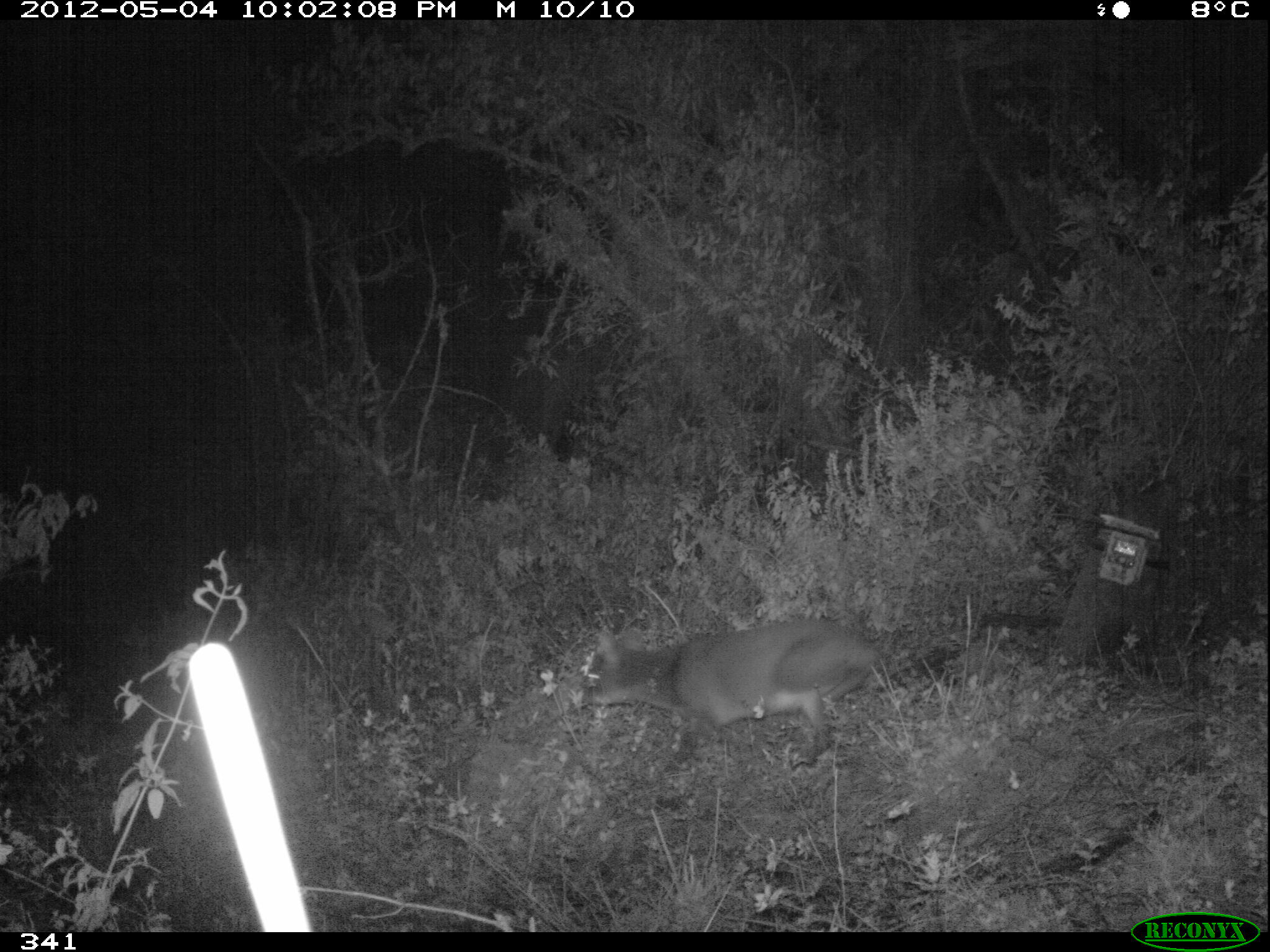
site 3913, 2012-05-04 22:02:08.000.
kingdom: Animalia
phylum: Chordata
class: Mammalia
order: Artiodactyla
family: Cervidae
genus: Mazama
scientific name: Mazama chunyi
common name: dwarf brocket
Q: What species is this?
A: Mazama chunyi (dwarf brocket).